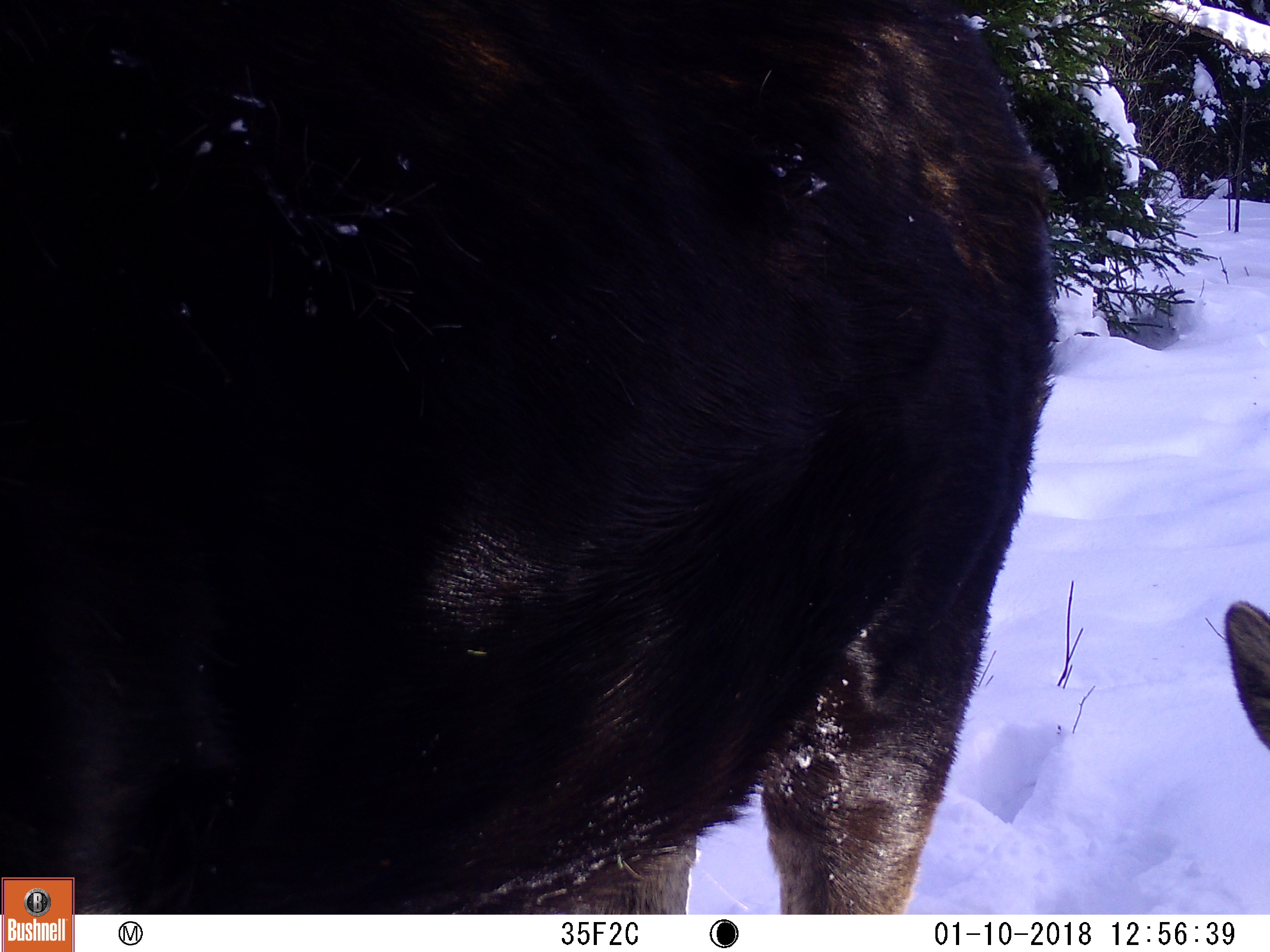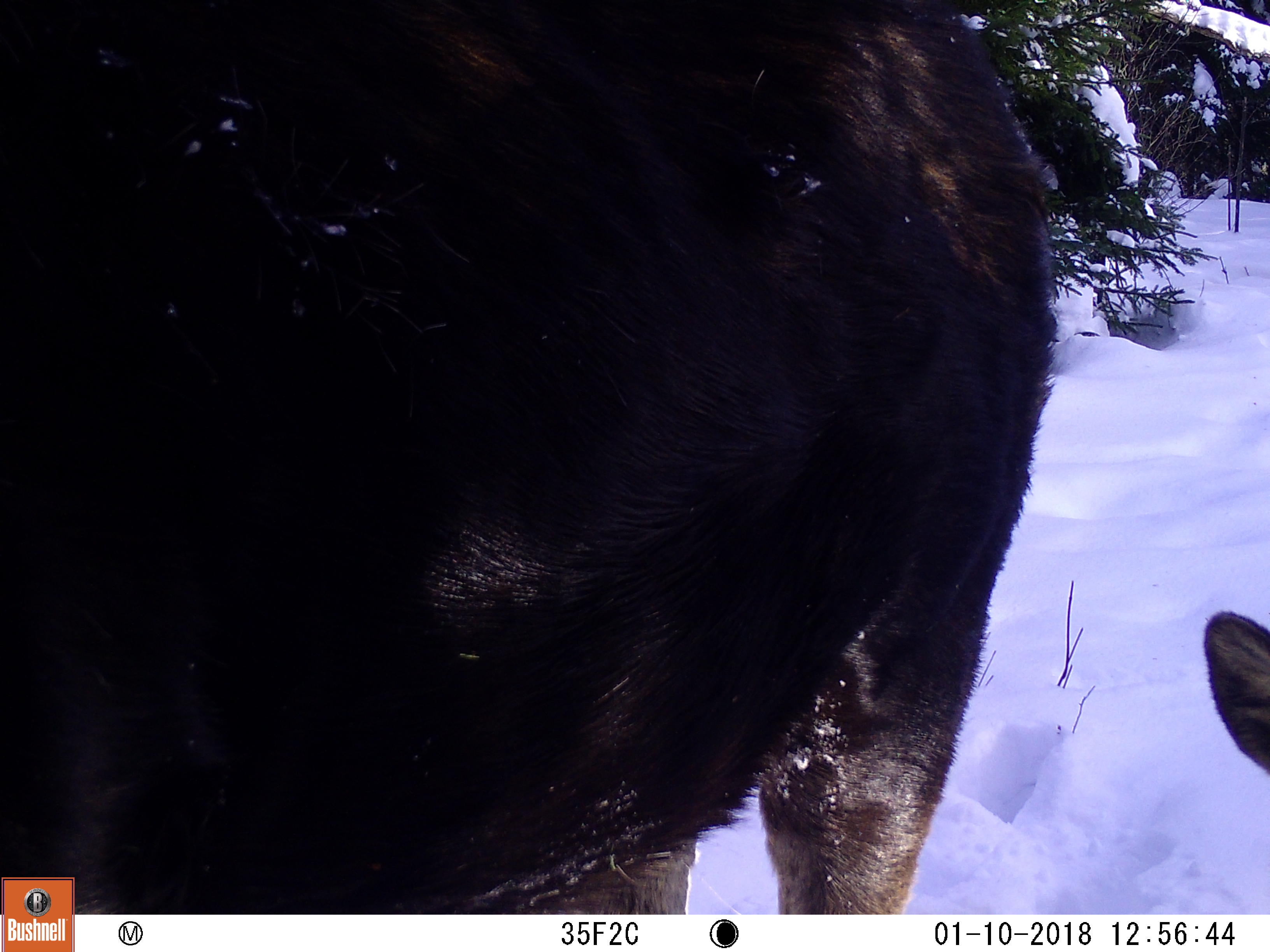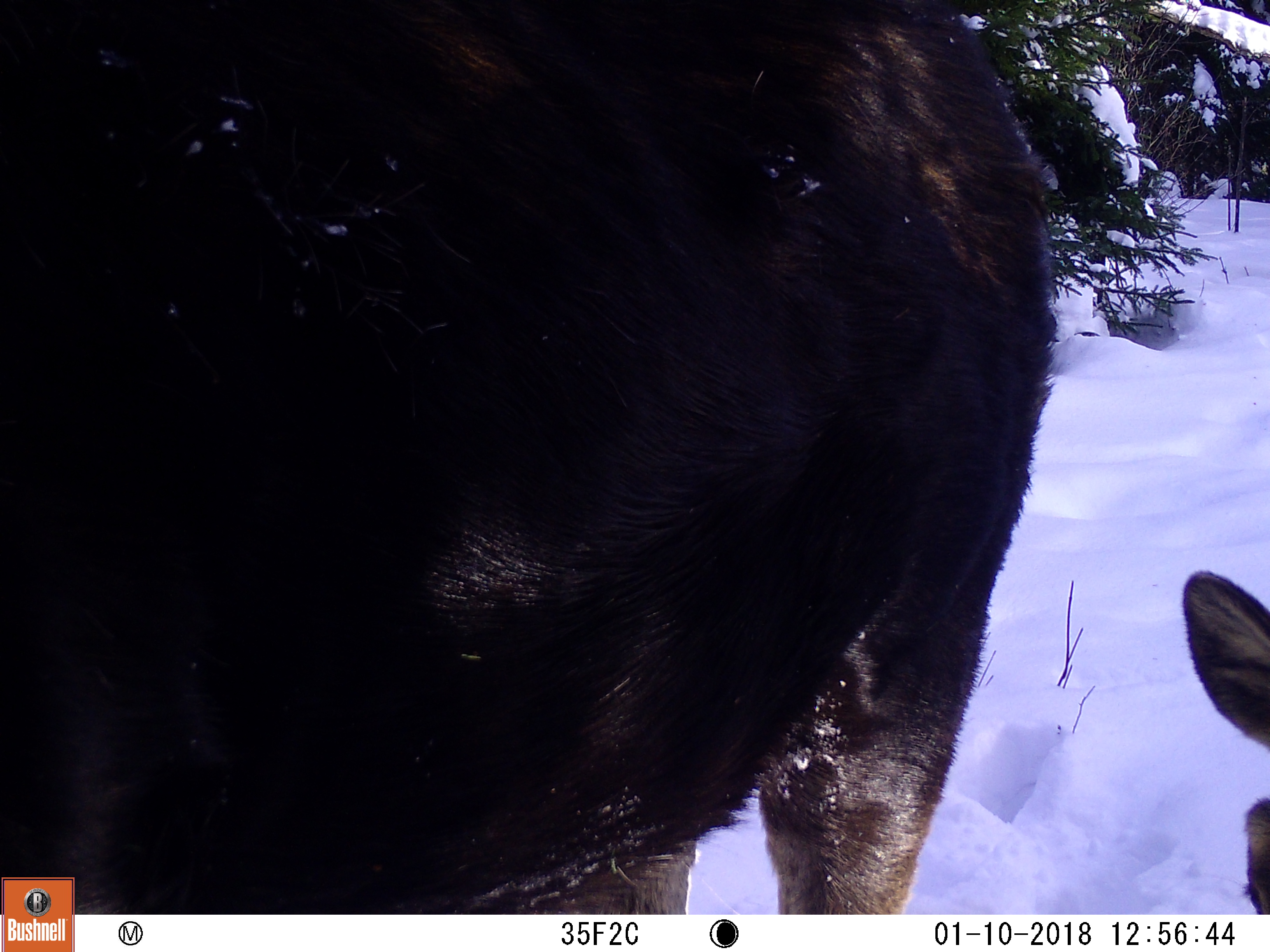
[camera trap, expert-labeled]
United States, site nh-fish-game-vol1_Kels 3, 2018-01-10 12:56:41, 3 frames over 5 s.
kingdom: Animalia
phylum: Chordata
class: Mammalia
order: Artiodactyla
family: Cervidae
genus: Alces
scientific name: Alces alces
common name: moose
Moose (Alces alces).